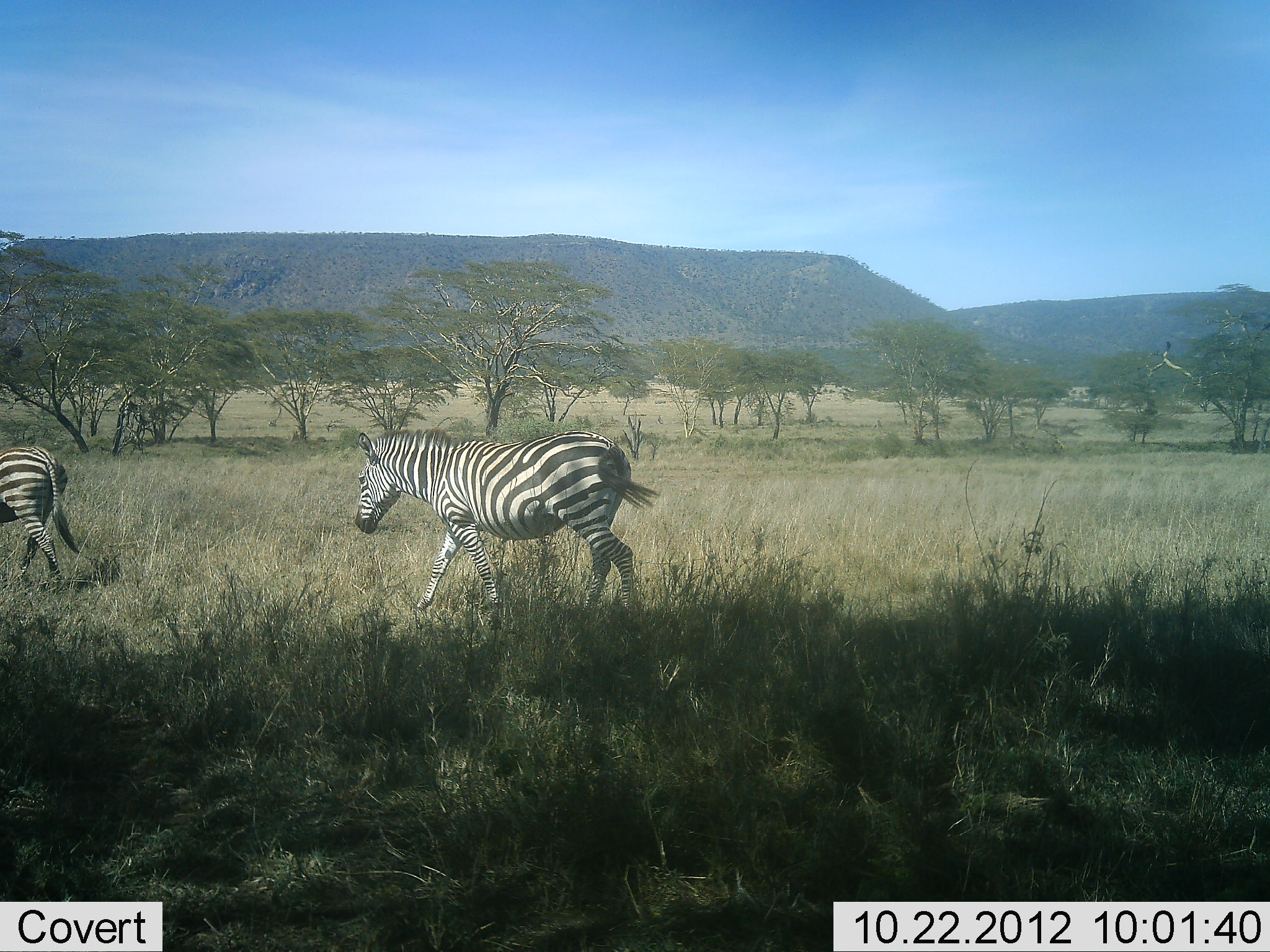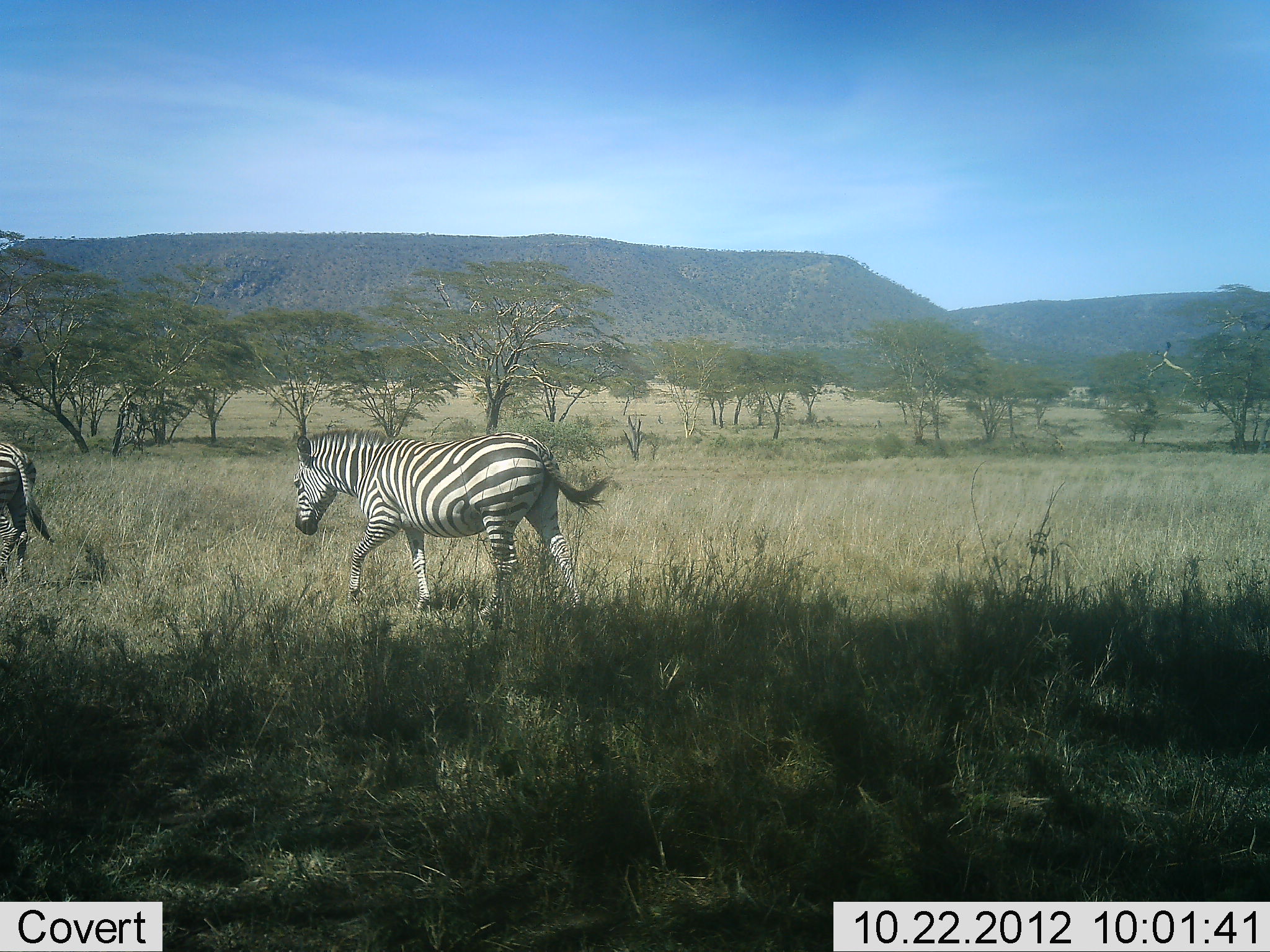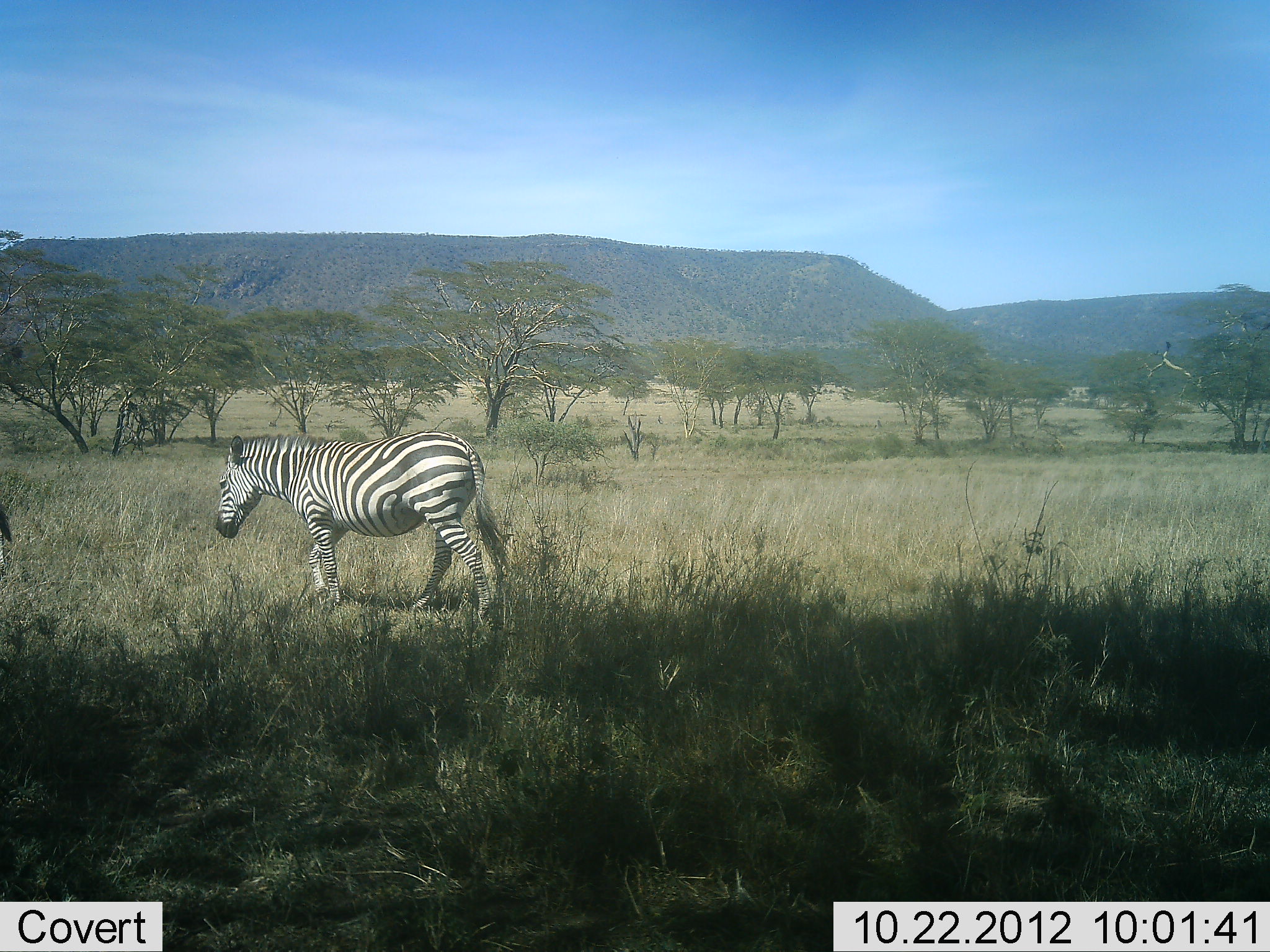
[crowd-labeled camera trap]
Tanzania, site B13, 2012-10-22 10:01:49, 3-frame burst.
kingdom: Animalia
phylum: Chordata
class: Mammalia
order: Perissodactyla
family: Equidae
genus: Equus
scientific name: Equus quagga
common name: plains zebra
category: zebra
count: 2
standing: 0%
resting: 0%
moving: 100%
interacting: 0%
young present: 0%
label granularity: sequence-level